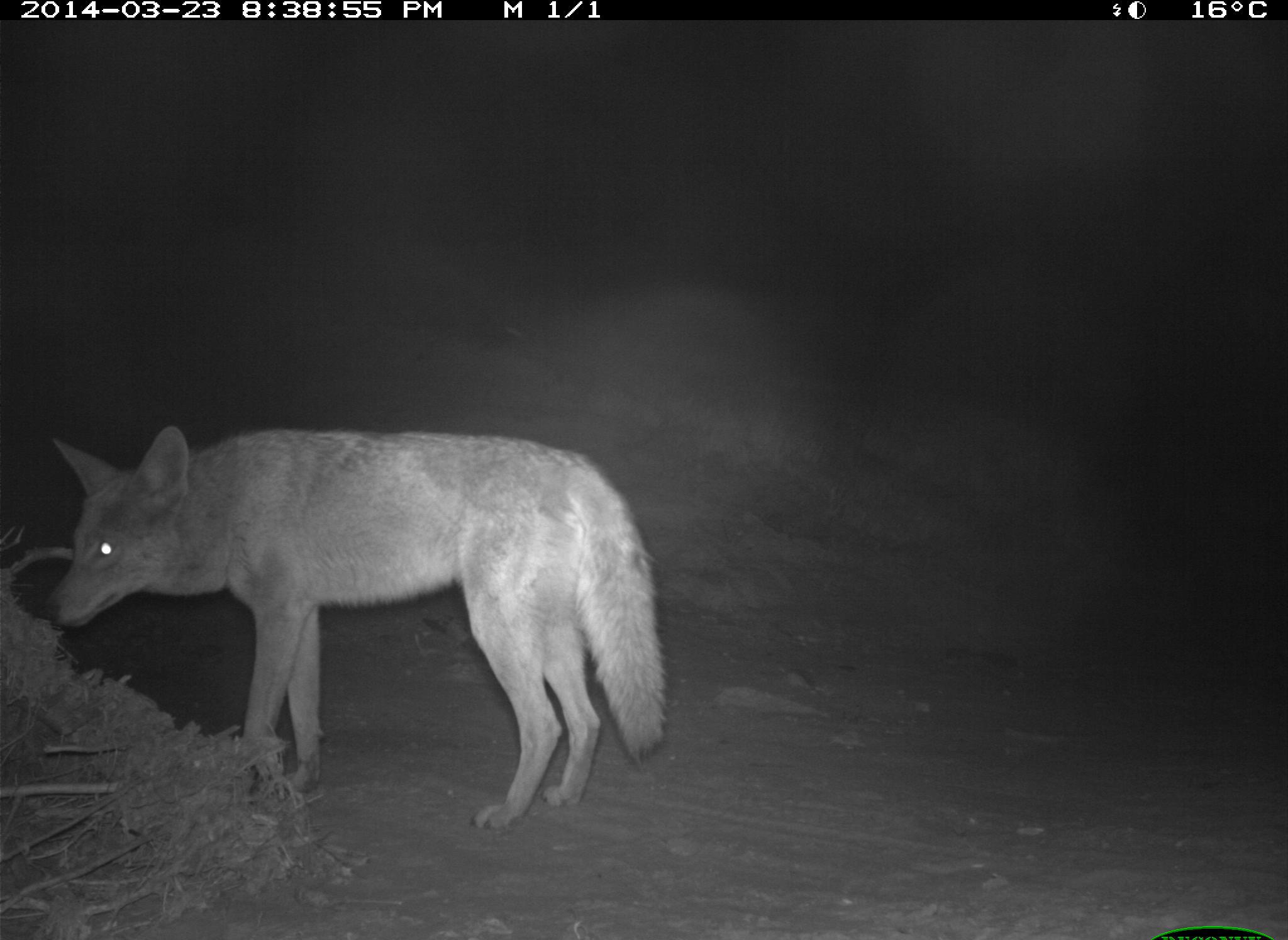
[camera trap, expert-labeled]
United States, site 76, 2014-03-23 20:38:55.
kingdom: Animalia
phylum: Chordata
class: Mammalia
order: Carnivora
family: Canidae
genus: Canis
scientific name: Canis latrans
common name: coyote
Coyote (Canis latrans).